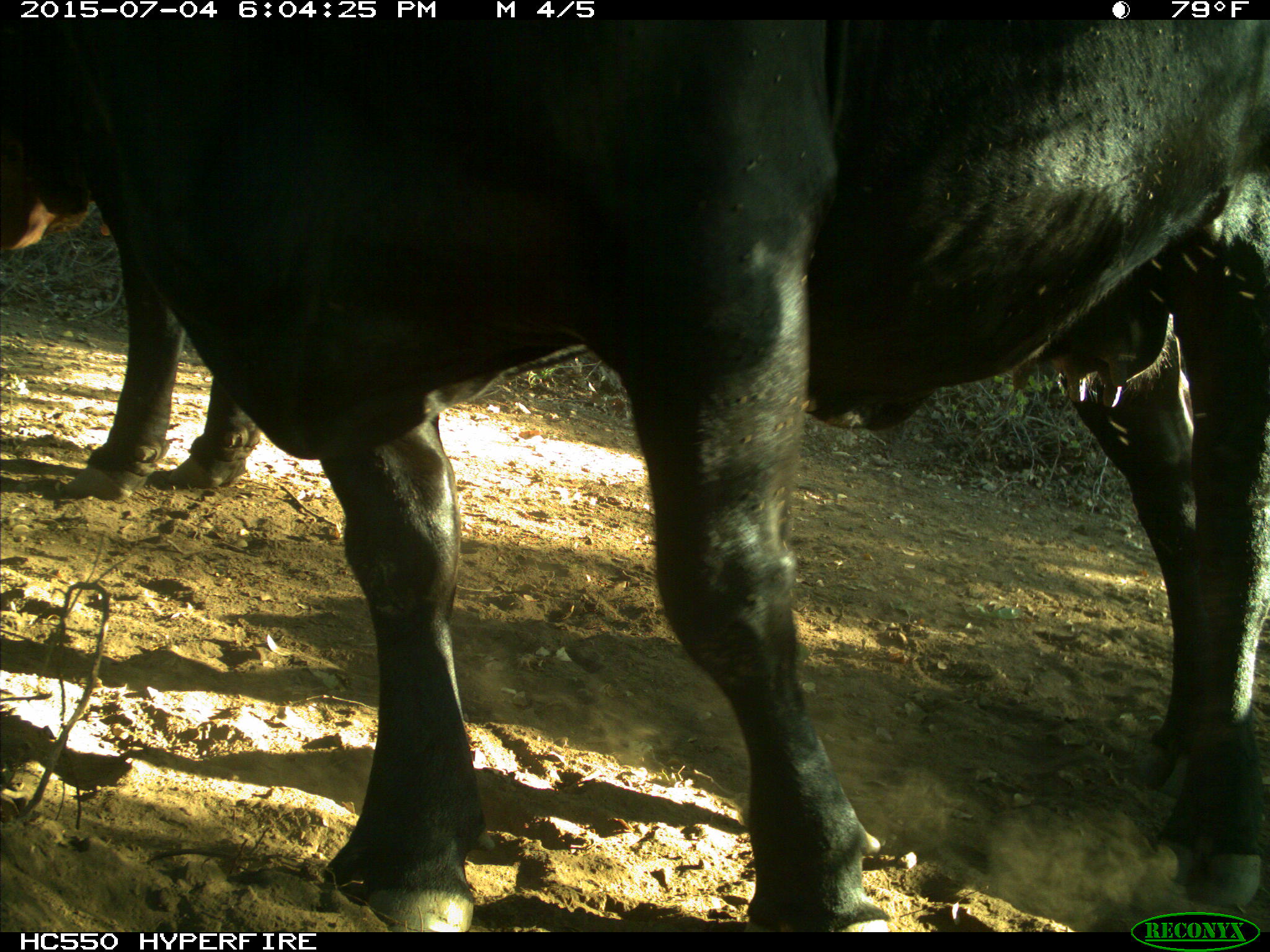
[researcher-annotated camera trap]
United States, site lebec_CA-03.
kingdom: Animalia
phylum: Chordata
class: Mammalia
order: Artiodactyla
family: Bovidae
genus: Bos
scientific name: Bos taurus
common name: domestic cow